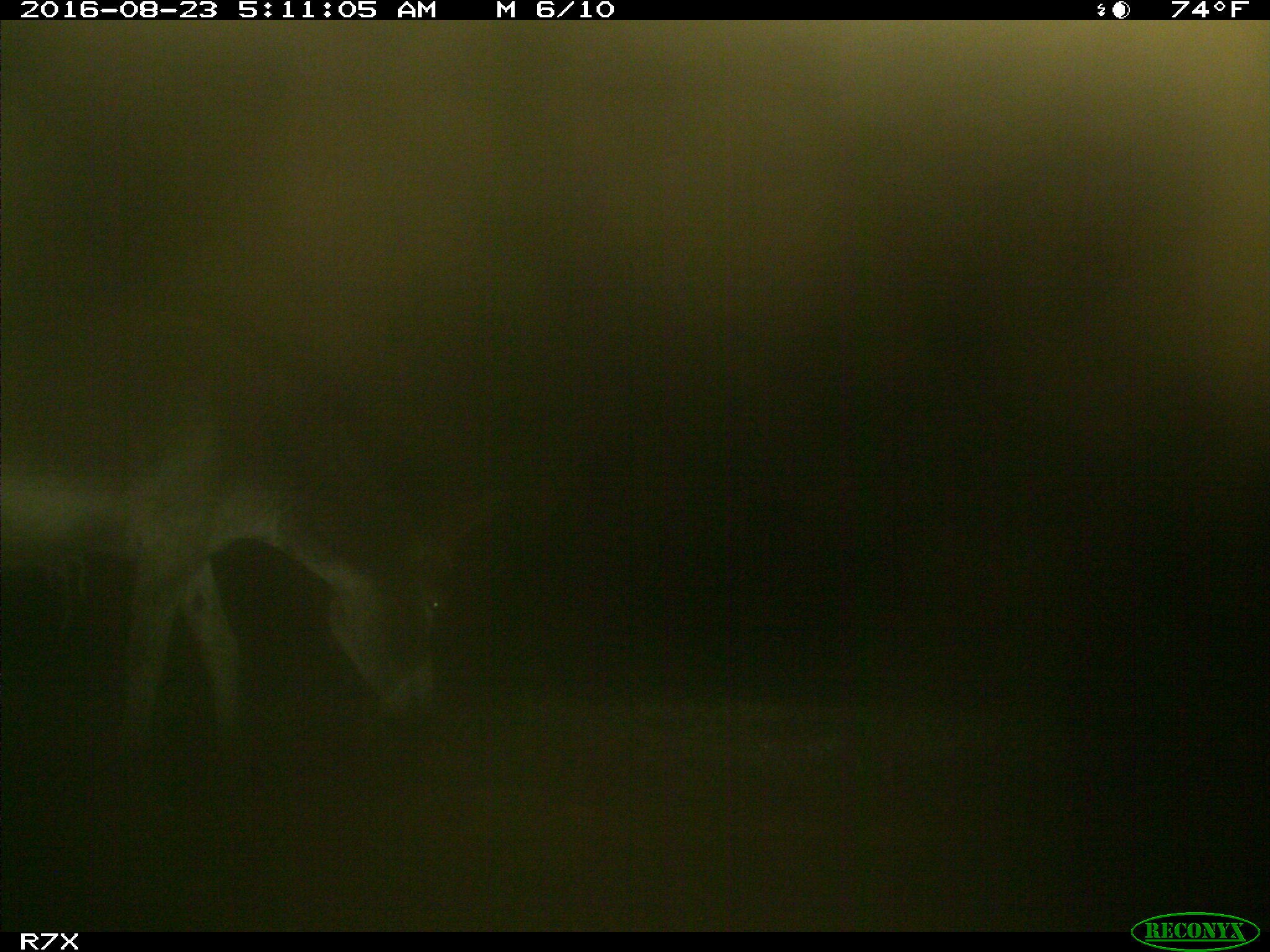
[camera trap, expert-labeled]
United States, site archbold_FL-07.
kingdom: Animalia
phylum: Chordata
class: Mammalia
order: Perissodactyla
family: Equidae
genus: Equus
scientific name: Equus africanus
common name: african wild ass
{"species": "Equus africanus (african wild ass)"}